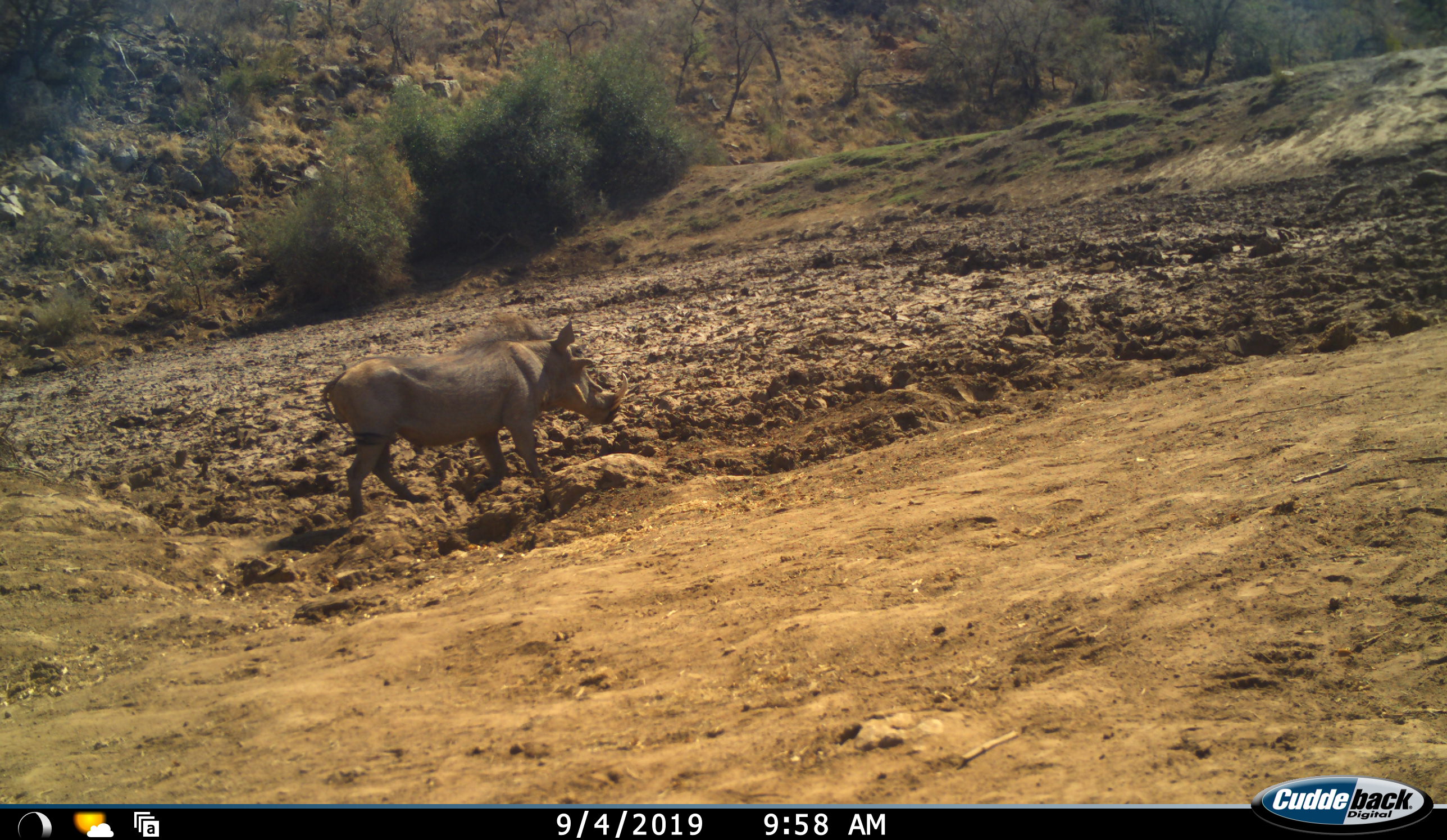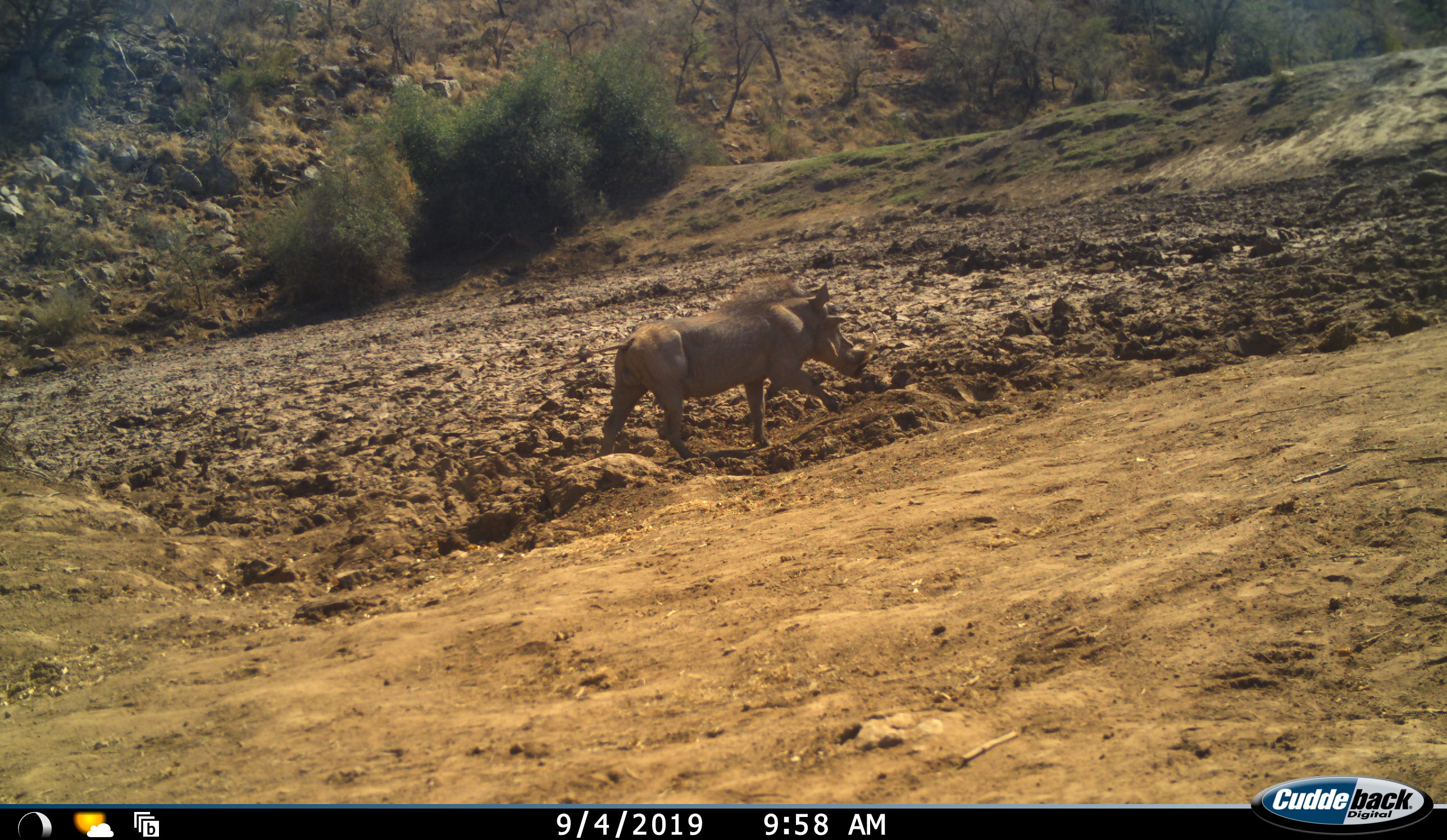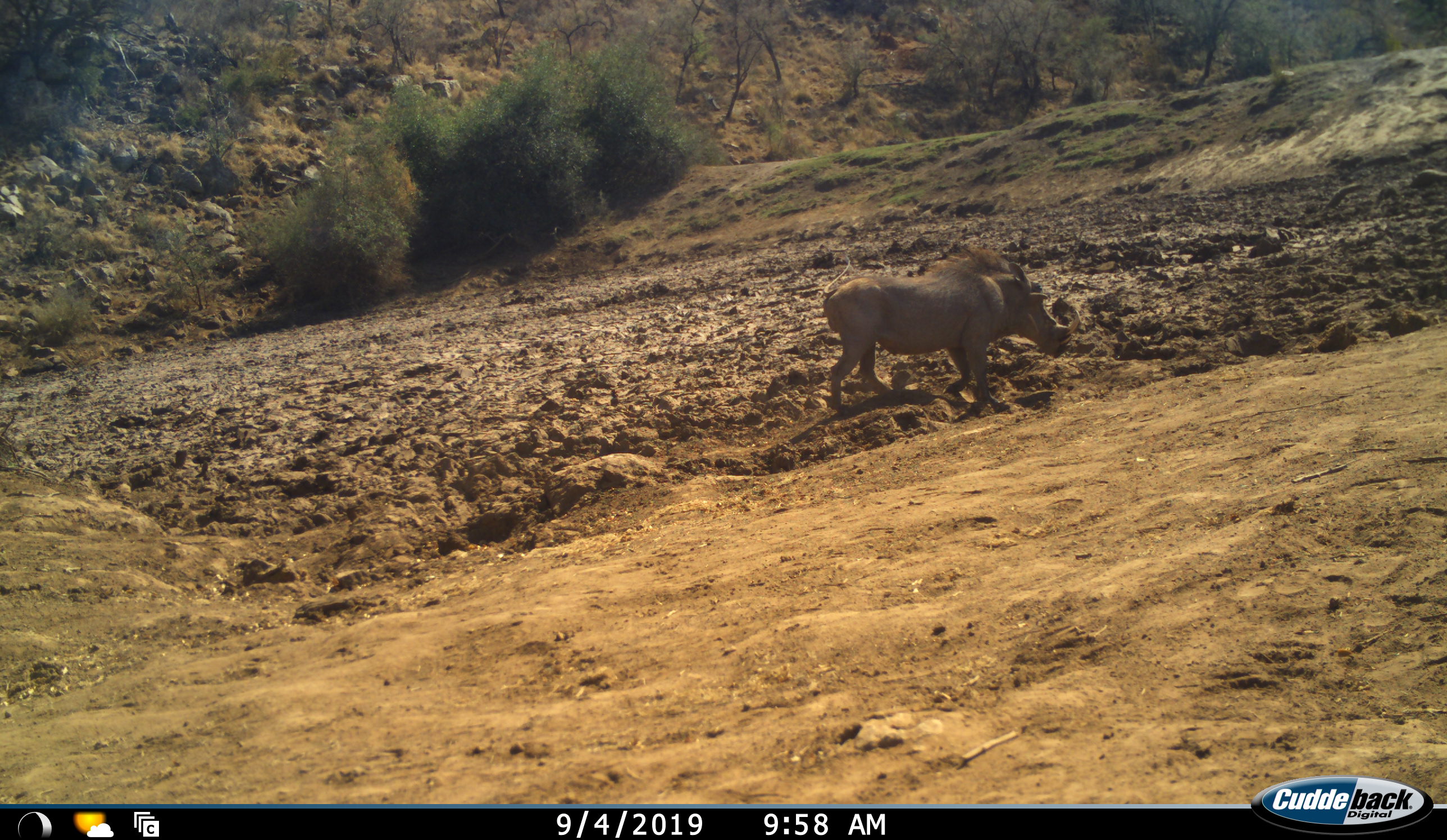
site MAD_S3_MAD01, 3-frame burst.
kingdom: Animalia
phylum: Chordata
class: Mammalia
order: Artiodactyla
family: Suidae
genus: Phacochoerus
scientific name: Phacochoerus africanus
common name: warthog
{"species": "warthog (Phacochoerus africanus)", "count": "1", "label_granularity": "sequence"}